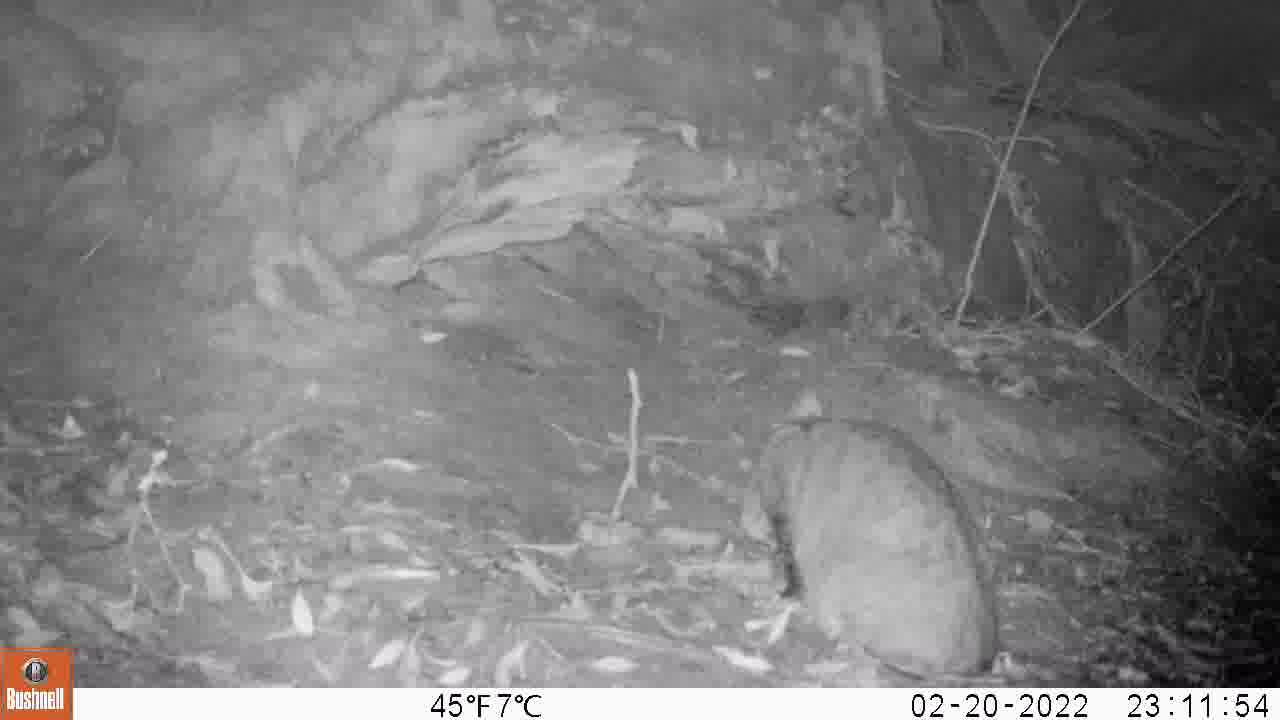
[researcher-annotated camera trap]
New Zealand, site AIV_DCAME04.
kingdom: Animalia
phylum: Chordata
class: Mammalia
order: Carnivora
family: Felidae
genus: Felis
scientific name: Felis catus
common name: domestic cat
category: cat